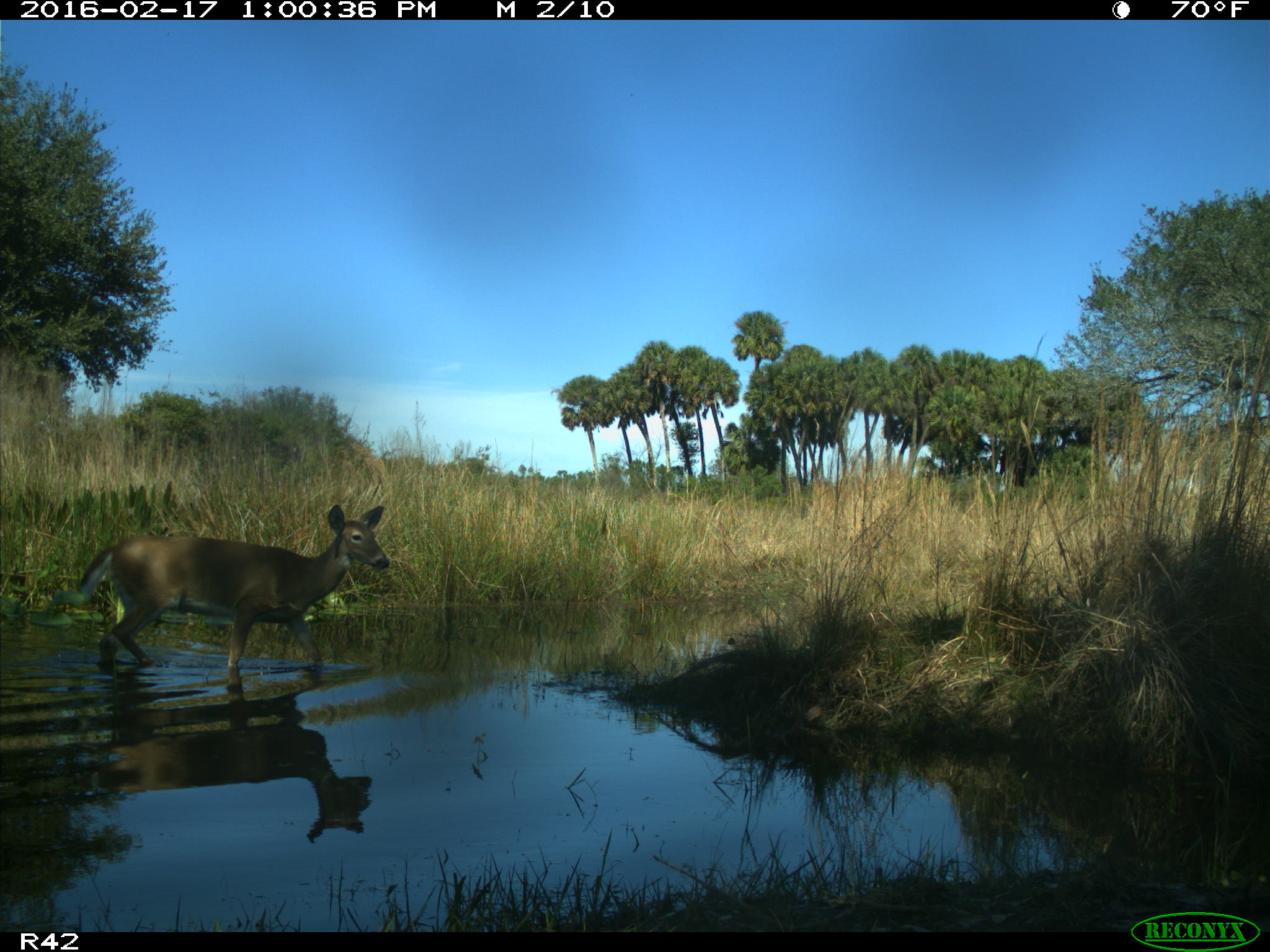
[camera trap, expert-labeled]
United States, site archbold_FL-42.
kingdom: Animalia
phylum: Chordata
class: Mammalia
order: Artiodactyla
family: Cervidae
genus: Odocoileus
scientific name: Odocoileus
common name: deer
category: unidentified deer